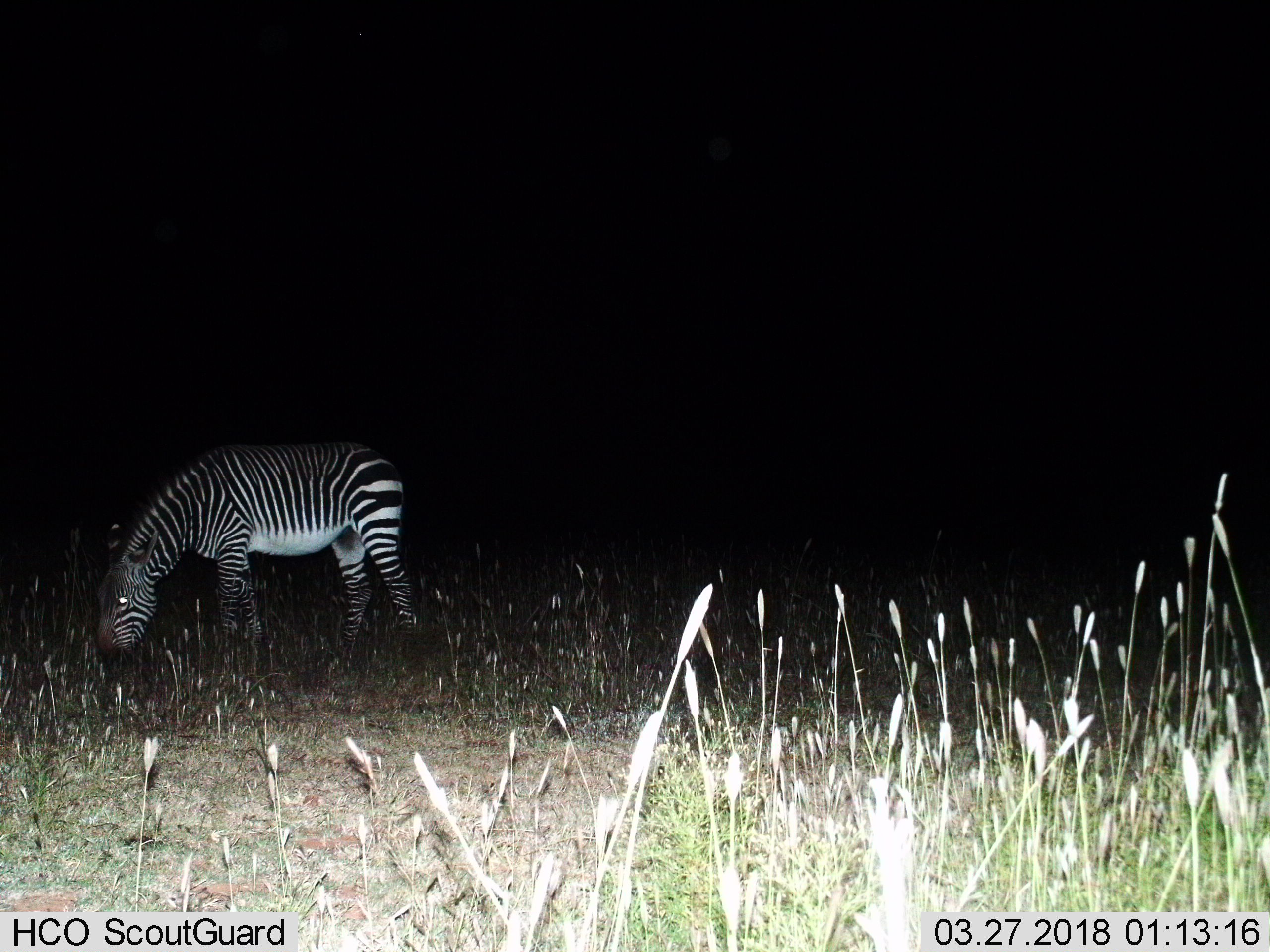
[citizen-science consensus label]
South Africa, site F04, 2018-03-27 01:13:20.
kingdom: Animalia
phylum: Chordata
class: Mammalia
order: Perissodactyla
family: Equidae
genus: Equus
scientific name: Equus zebra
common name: mountain zebra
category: zebramountain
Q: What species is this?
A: Zebramountain (mountain zebra) (Equus zebra).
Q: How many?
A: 1.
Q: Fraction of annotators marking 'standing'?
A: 29%.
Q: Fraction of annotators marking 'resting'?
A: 0%.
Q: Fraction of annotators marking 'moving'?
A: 14%.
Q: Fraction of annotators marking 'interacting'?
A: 0%.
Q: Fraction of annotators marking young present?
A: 0%.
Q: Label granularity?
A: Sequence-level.